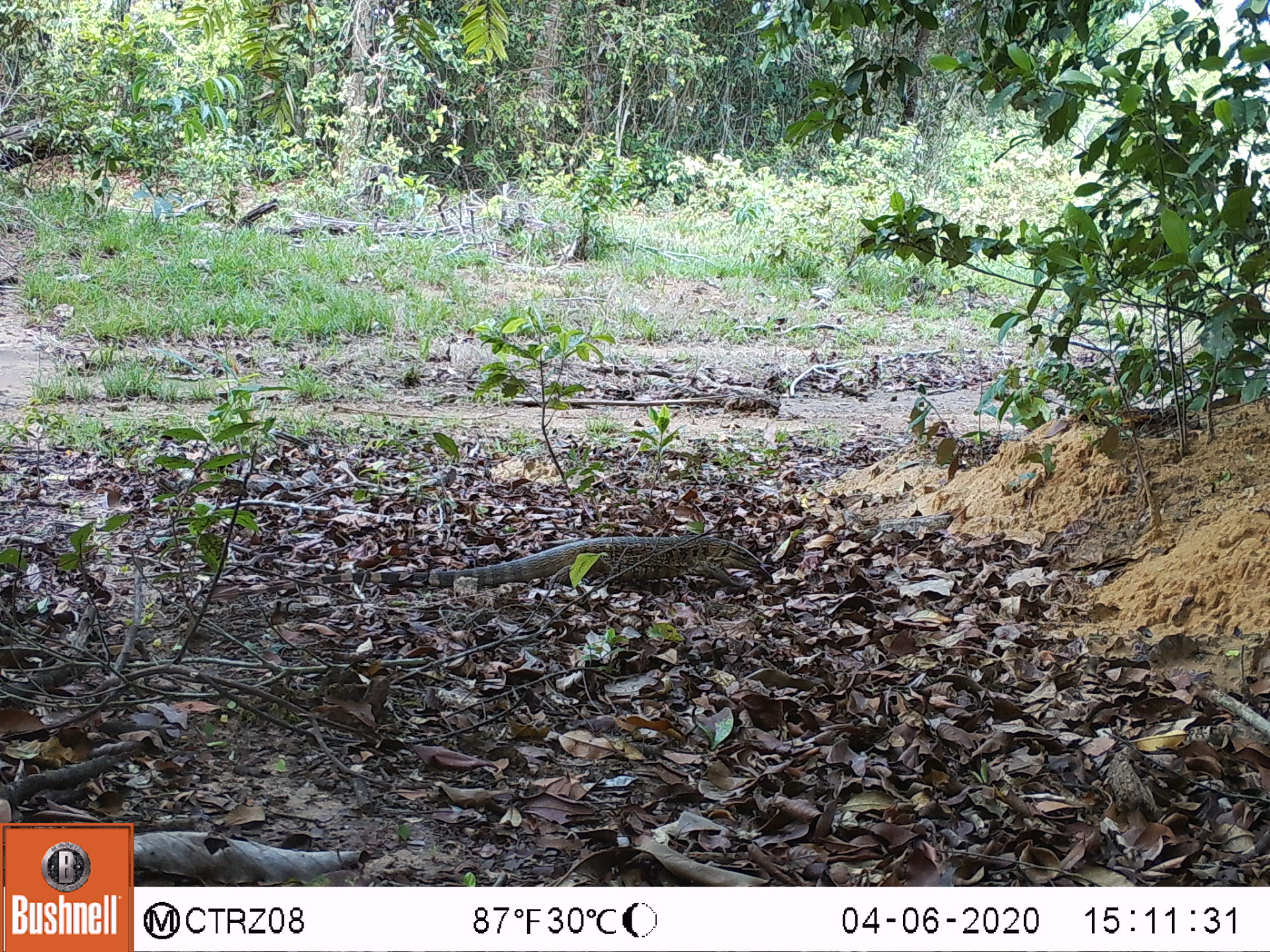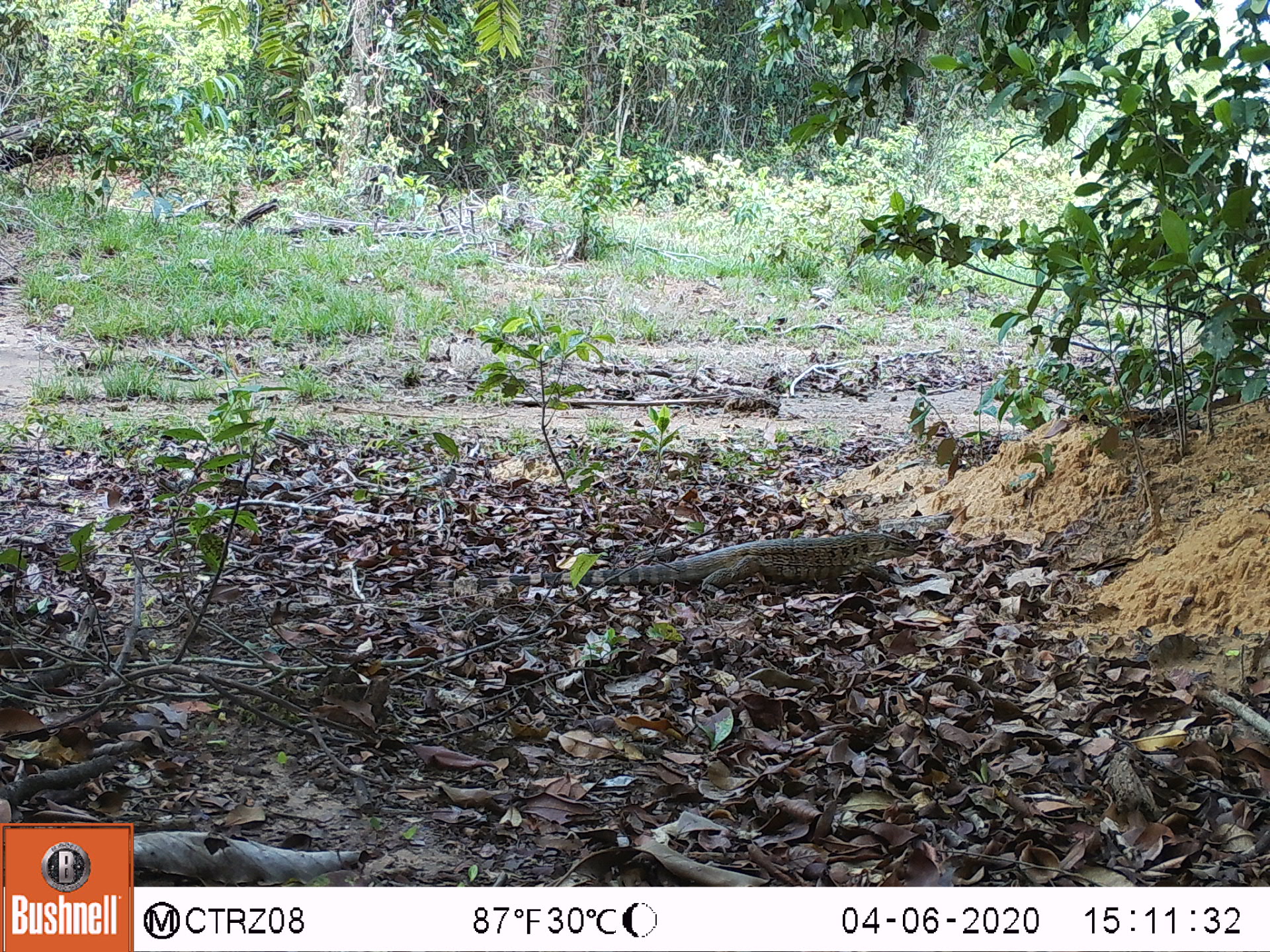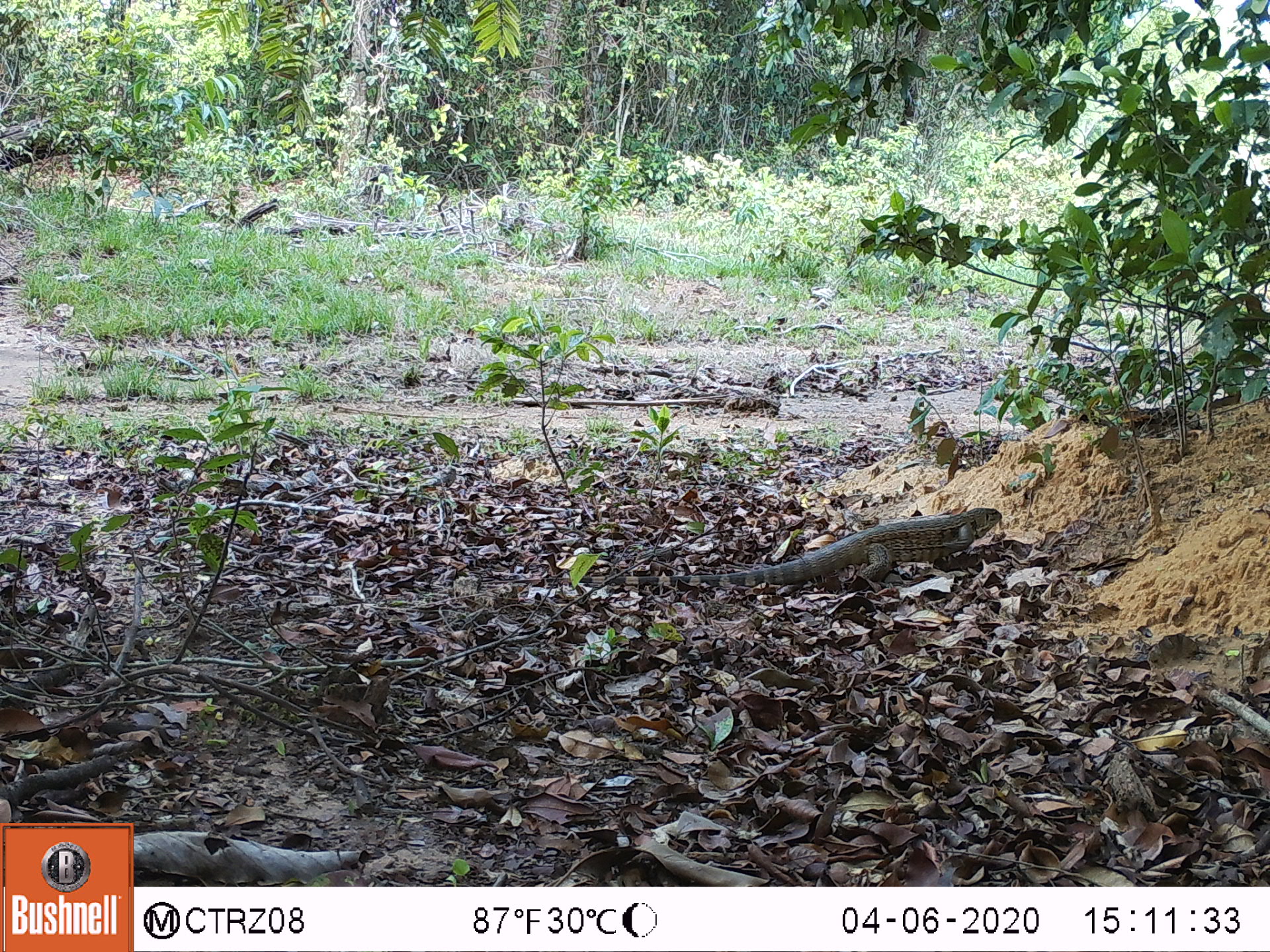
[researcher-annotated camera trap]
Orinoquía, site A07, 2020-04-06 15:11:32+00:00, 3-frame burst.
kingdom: Animalia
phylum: Chordata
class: Reptilia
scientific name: Reptilia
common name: reptile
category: unknown reptile